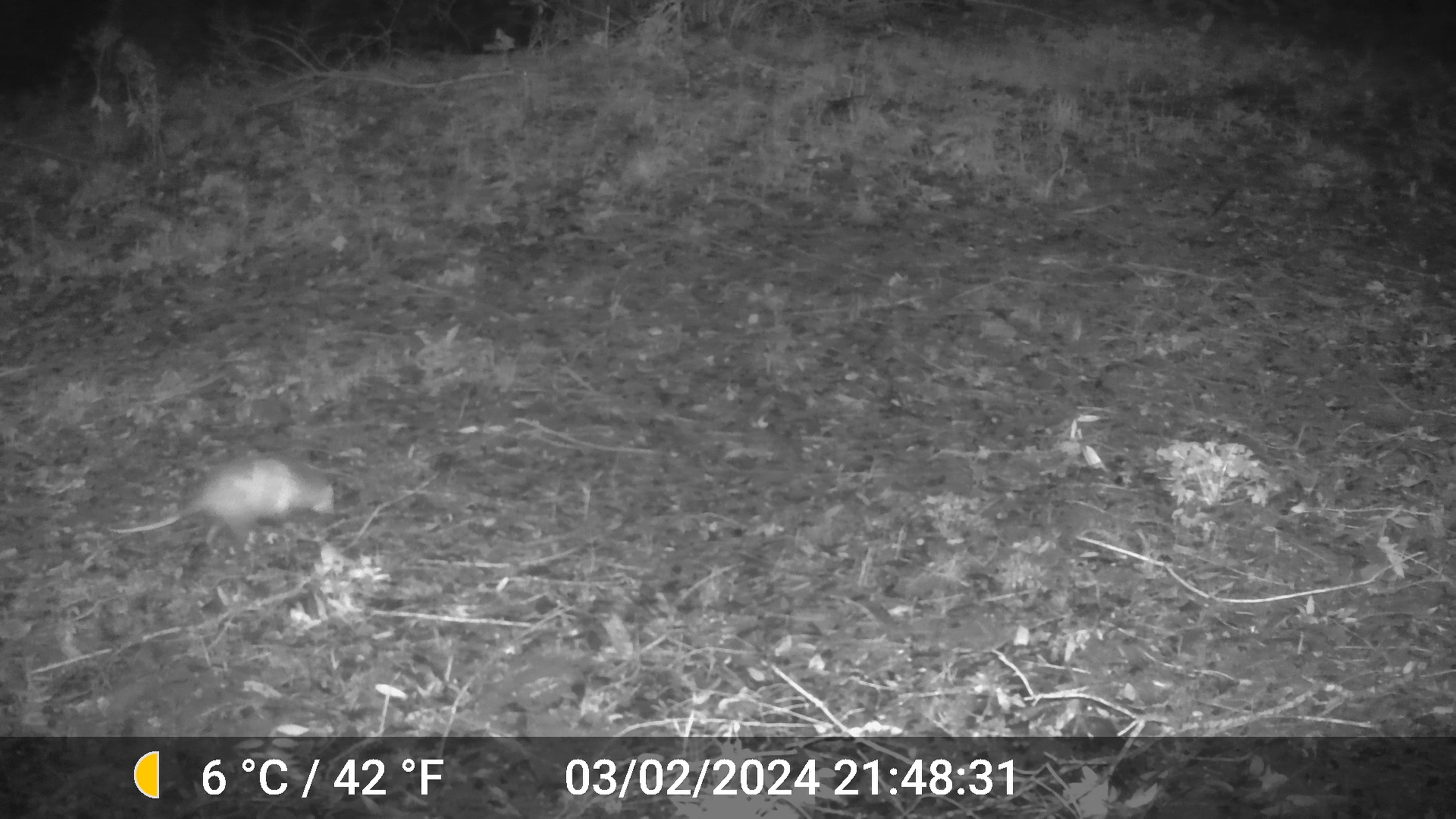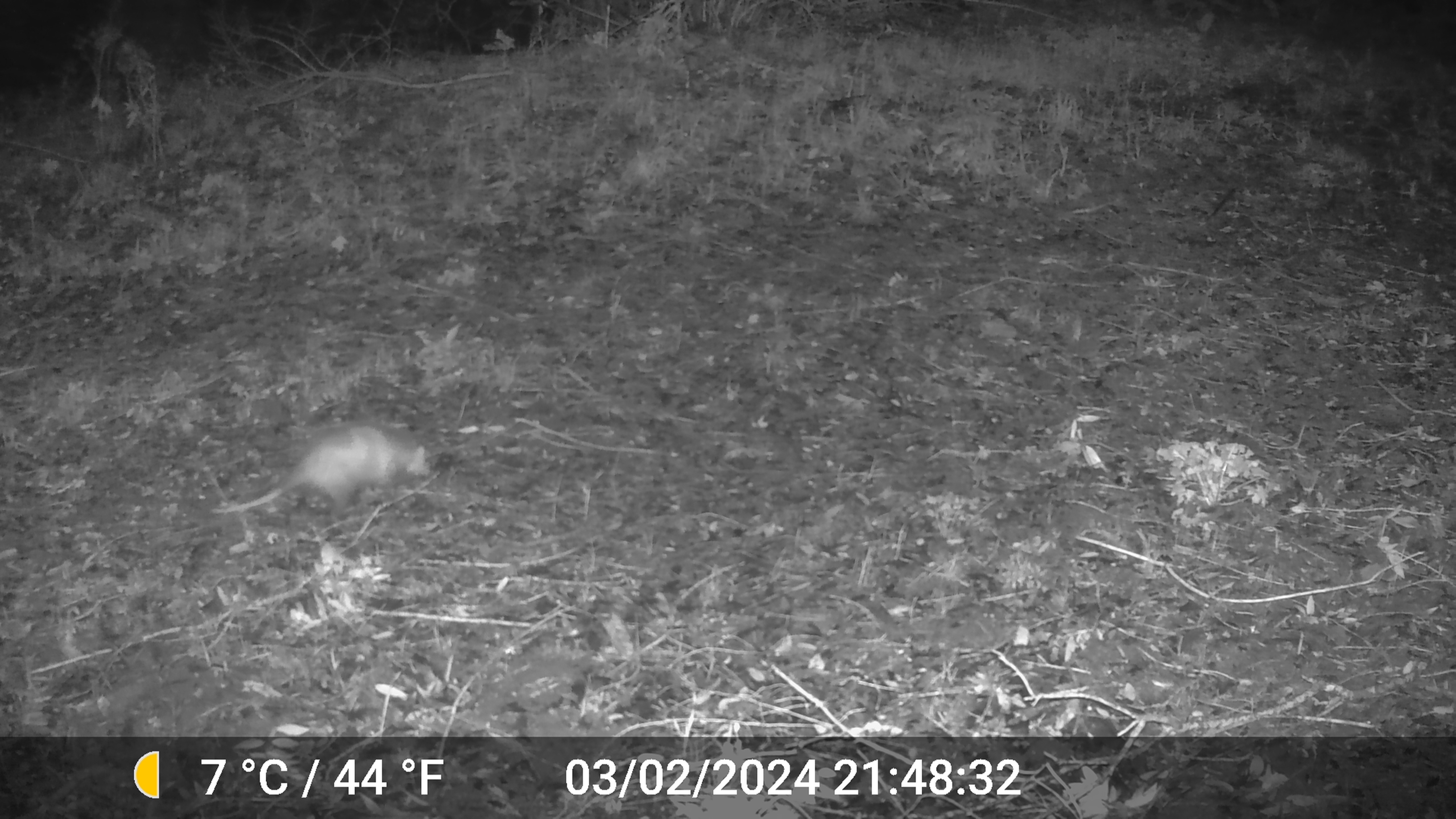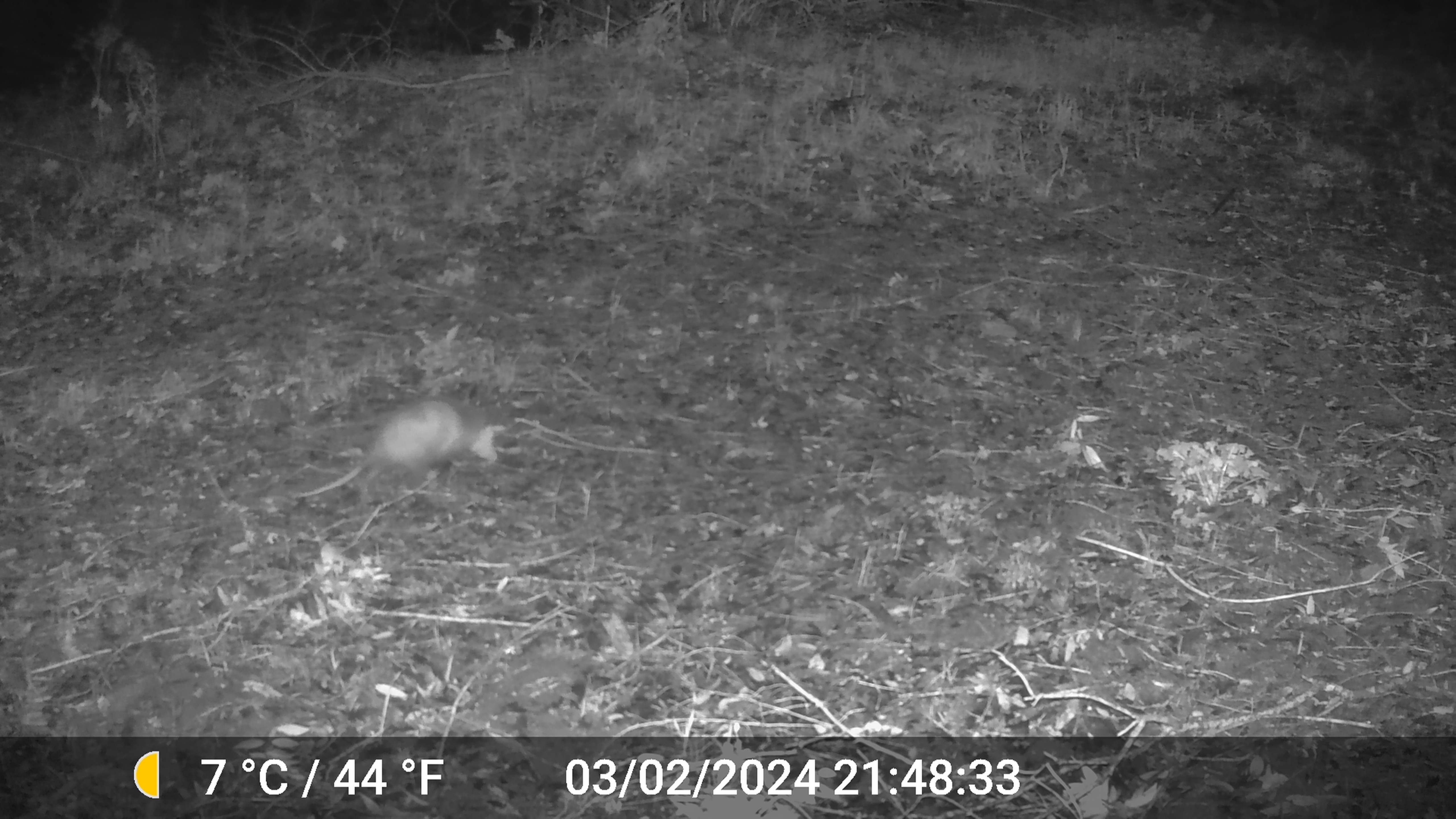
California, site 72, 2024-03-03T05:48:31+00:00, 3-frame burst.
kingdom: Animalia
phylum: Chordata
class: Mammalia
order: Didelphimorphia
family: Didelphidae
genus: Didelphis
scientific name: Didelphis virginiana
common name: virginia opossum